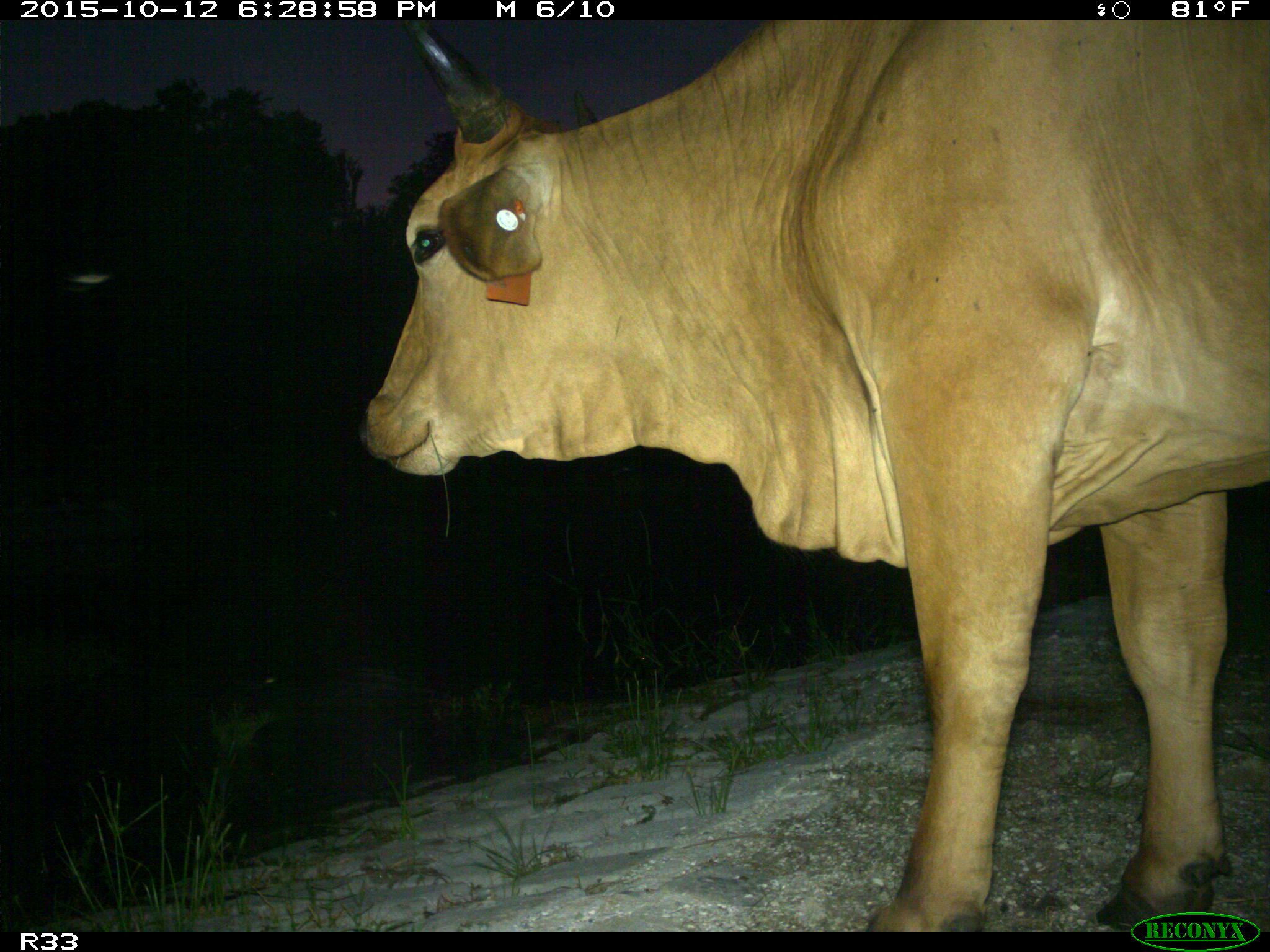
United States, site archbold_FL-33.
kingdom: Animalia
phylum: Chordata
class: Mammalia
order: Artiodactyla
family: Bovidae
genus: Bos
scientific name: Bos taurus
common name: domestic cow